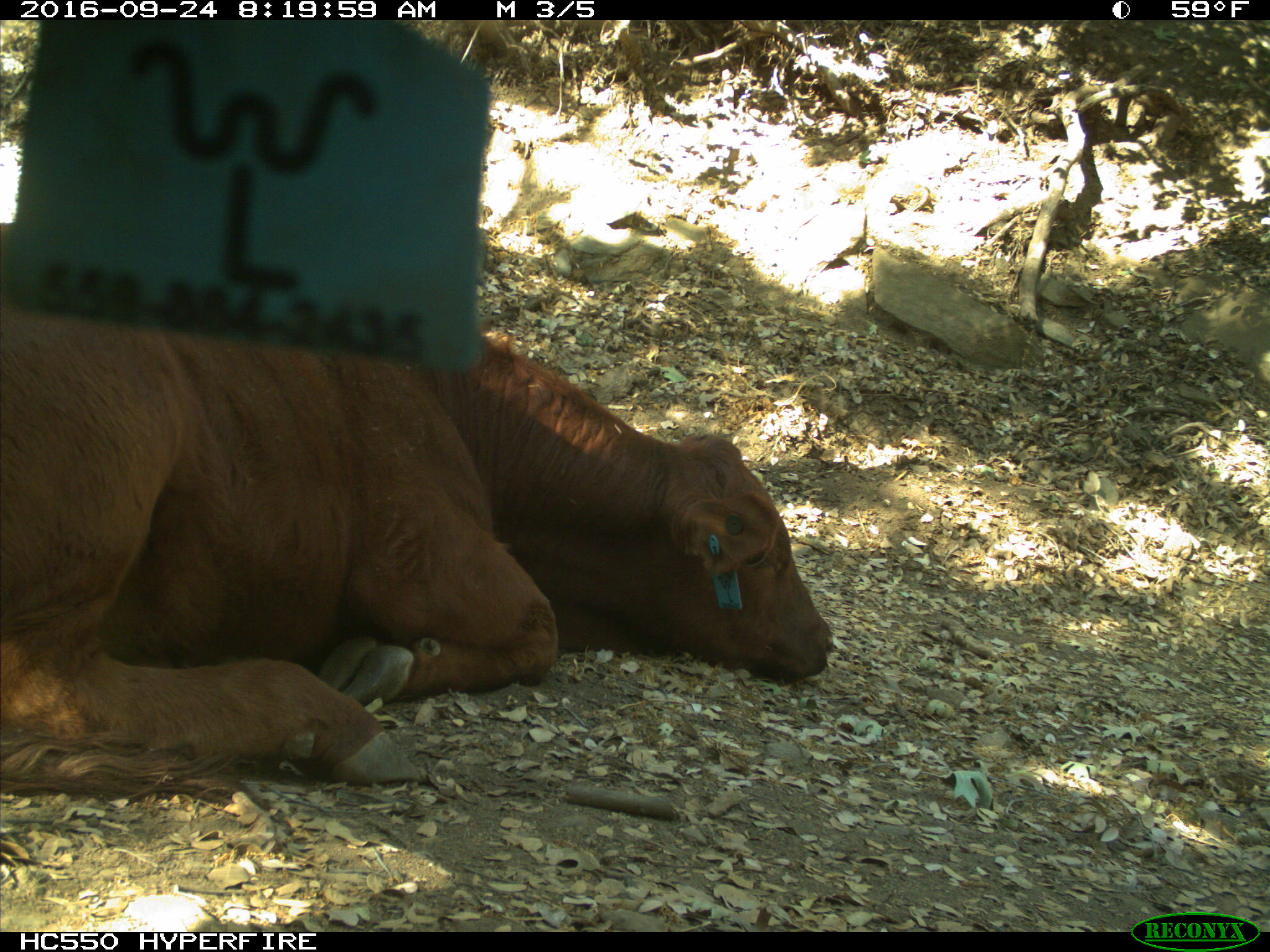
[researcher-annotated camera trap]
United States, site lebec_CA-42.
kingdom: Animalia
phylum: Chordata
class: Mammalia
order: Artiodactyla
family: Bovidae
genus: Bos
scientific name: Bos taurus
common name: domestic cow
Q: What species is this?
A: Bos taurus (domestic cow).